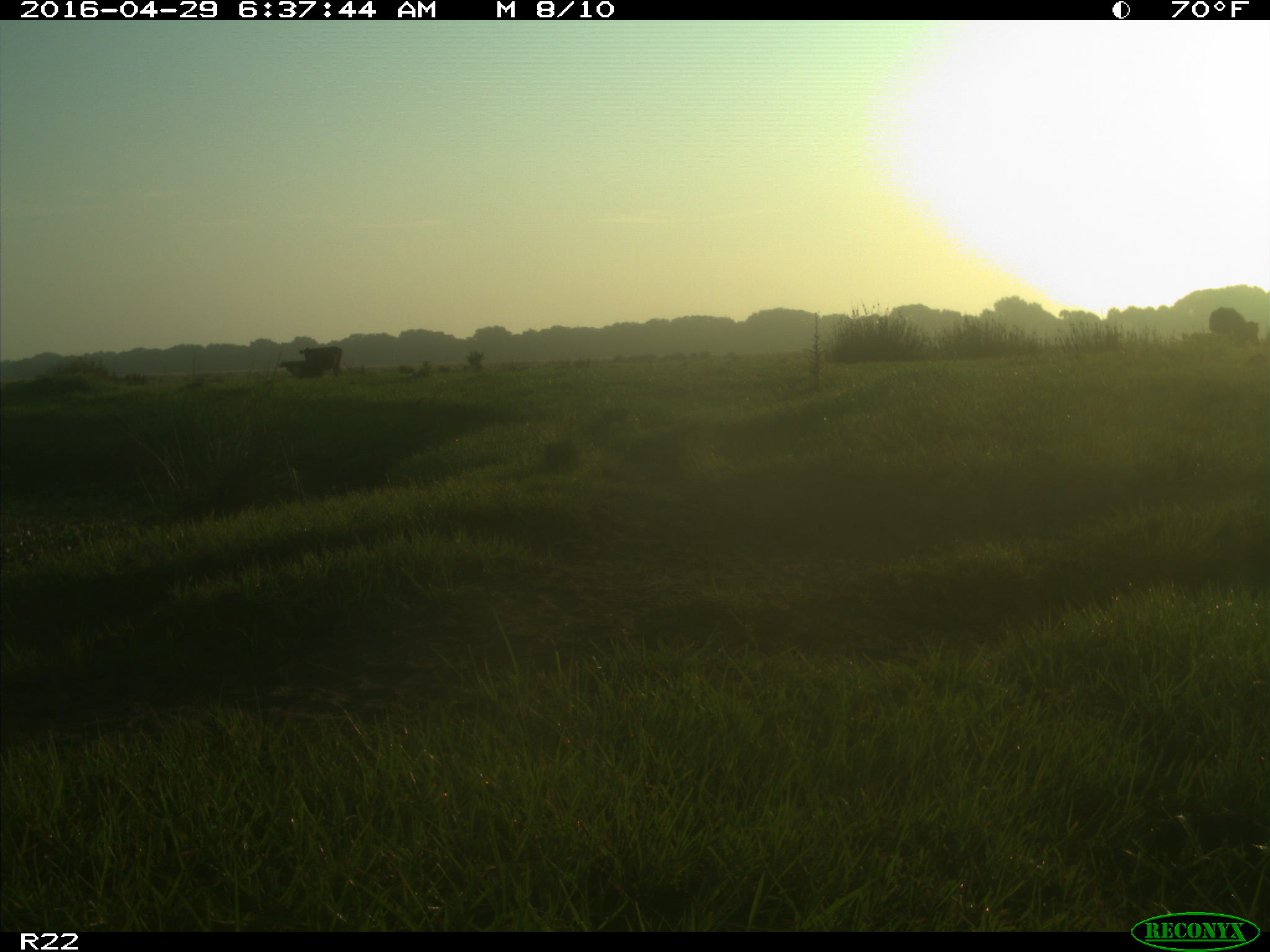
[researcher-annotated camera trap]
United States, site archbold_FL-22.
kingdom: Animalia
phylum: Chordata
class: Mammalia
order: Artiodactyla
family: Bovidae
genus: Bos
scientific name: Bos taurus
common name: domestic cow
Bos taurus (domestic cow).